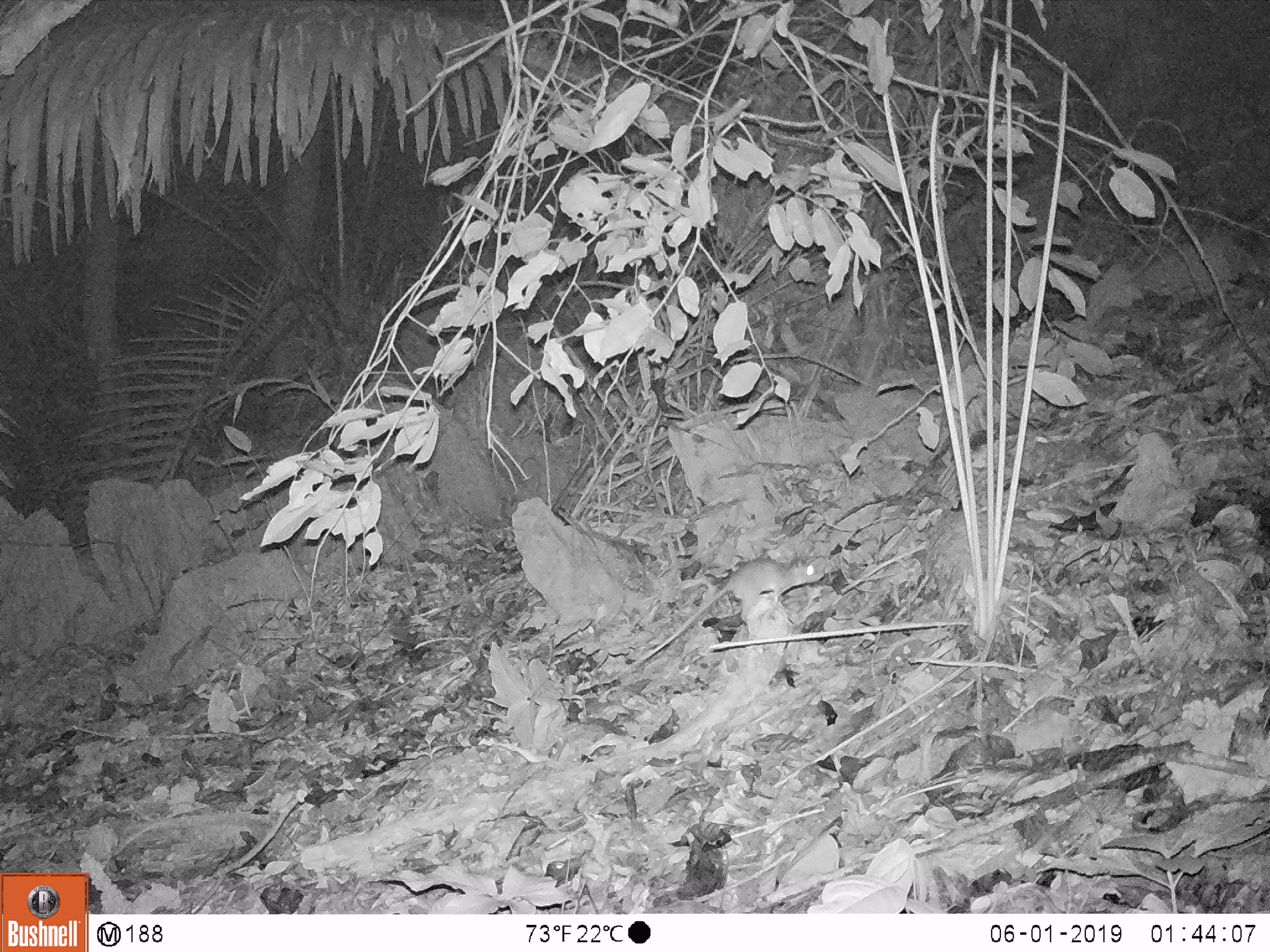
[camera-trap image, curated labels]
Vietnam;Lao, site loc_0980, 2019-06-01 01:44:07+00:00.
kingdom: Animalia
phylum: Chordata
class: Mammalia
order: Rodentia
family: Muridae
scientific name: Muridae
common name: old-world mice and rats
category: unidentified murid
Unidentified murid (old-world mice and rats) (Muridae). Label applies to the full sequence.